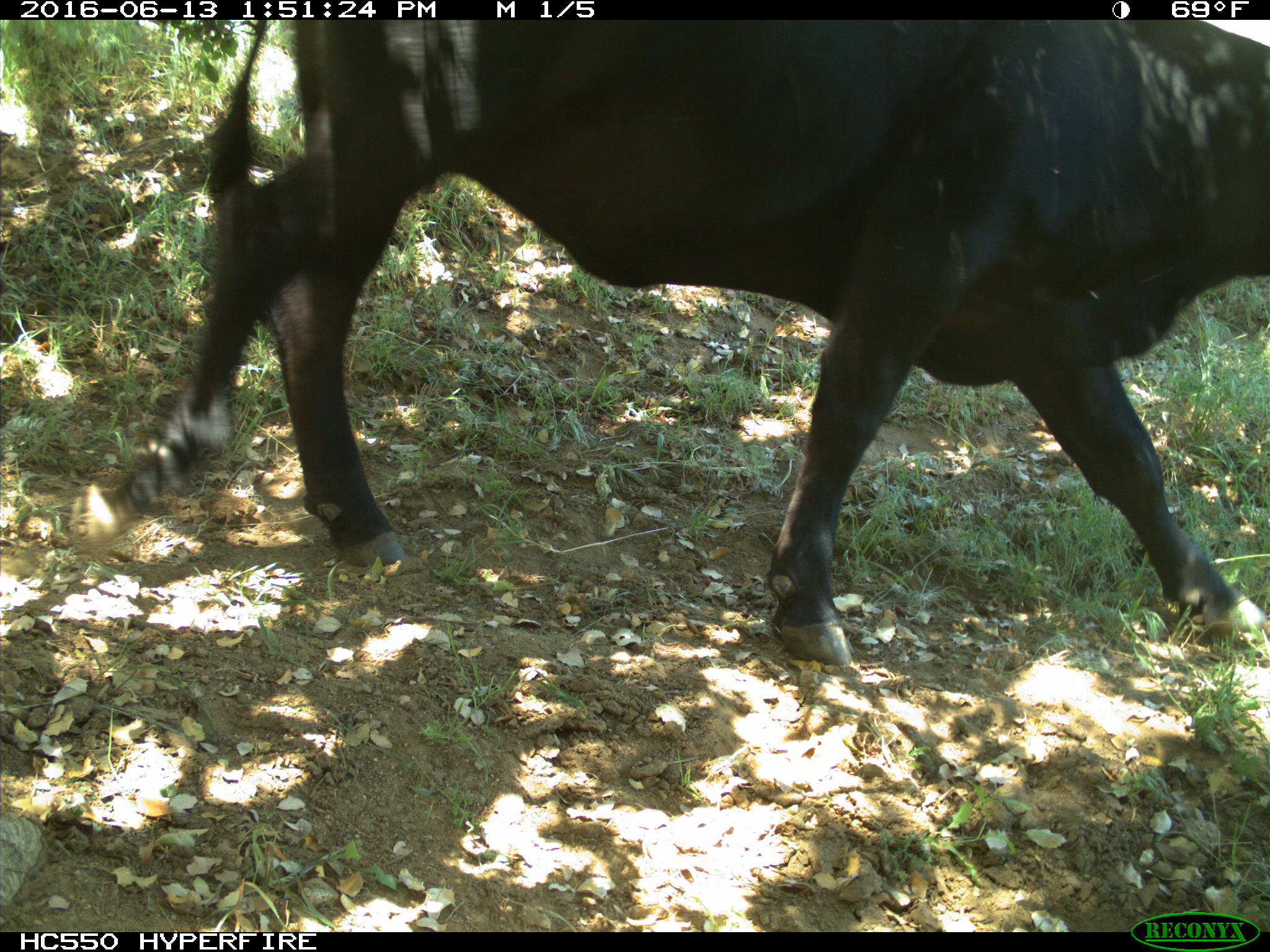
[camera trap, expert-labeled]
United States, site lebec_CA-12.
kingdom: Animalia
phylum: Chordata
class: Mammalia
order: Artiodactyla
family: Bovidae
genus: Bos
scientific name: Bos taurus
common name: domestic cow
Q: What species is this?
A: Bos taurus (domestic cow).